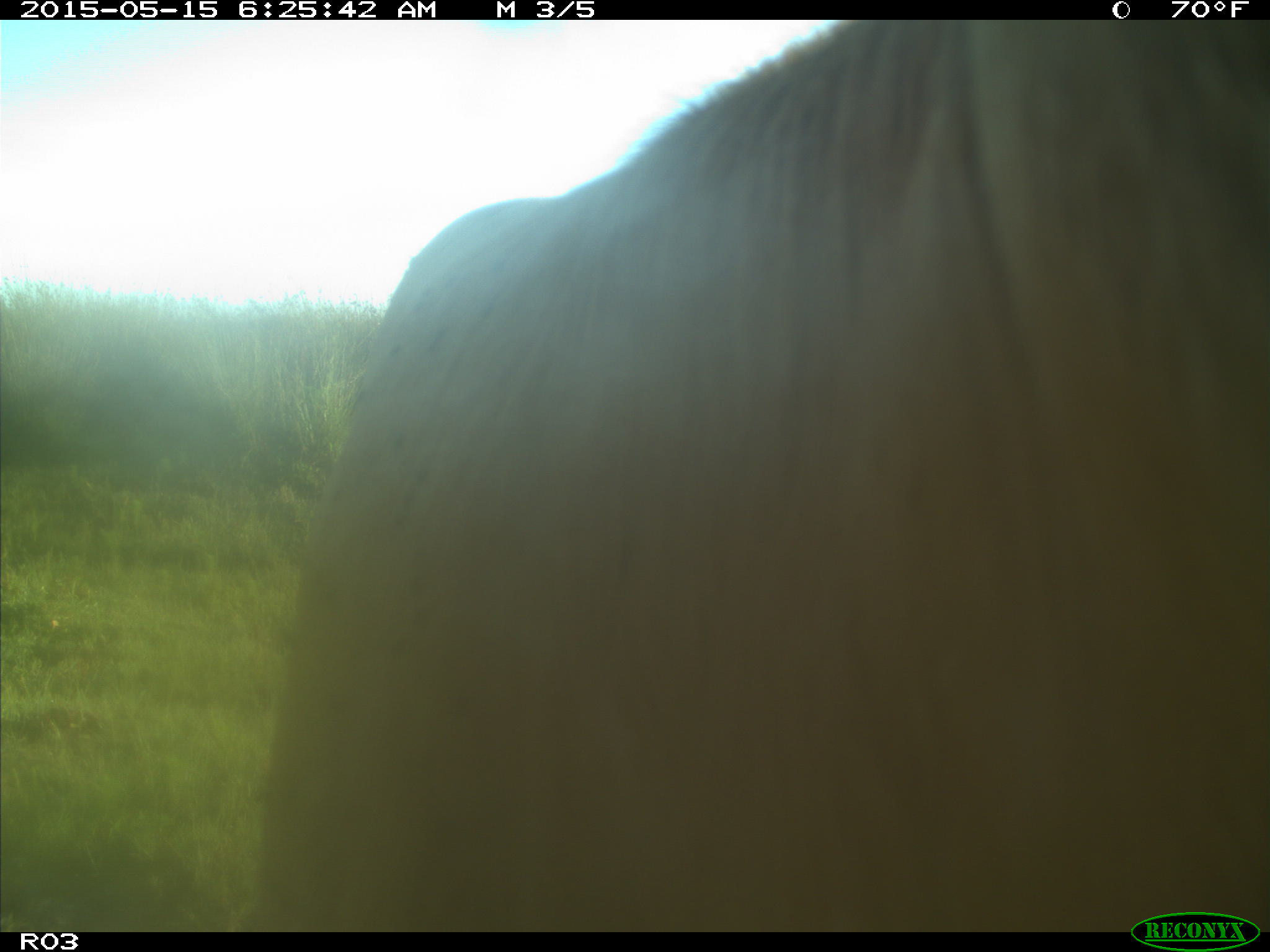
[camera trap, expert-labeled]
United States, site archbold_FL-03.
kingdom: Animalia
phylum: Chordata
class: Mammalia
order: Artiodactyla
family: Bovidae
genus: Bos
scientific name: Bos taurus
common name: domestic cow